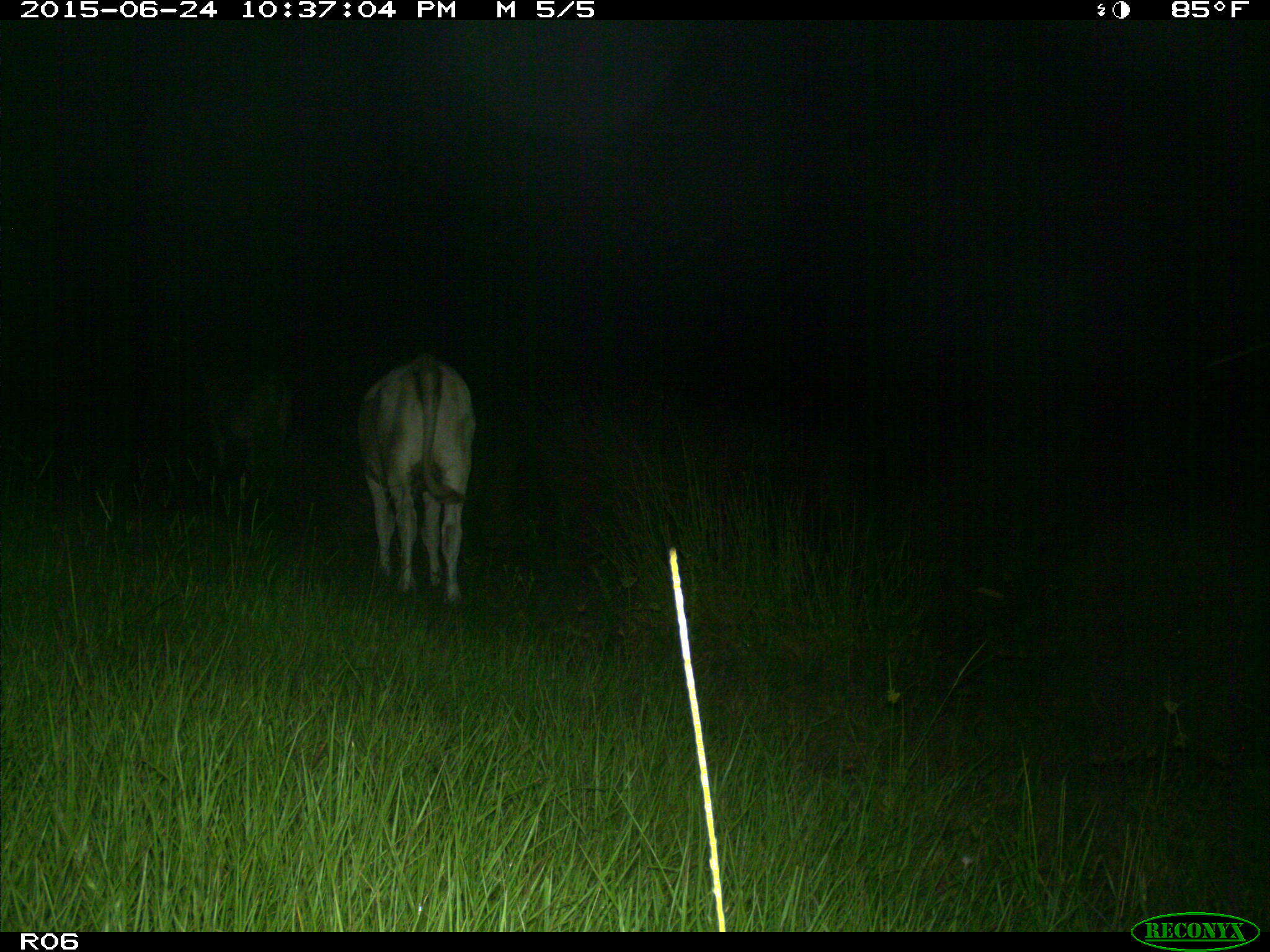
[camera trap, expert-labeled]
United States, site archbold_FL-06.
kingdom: Animalia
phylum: Chordata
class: Mammalia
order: Artiodactyla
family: Bovidae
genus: Bos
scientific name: Bos taurus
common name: domestic cow